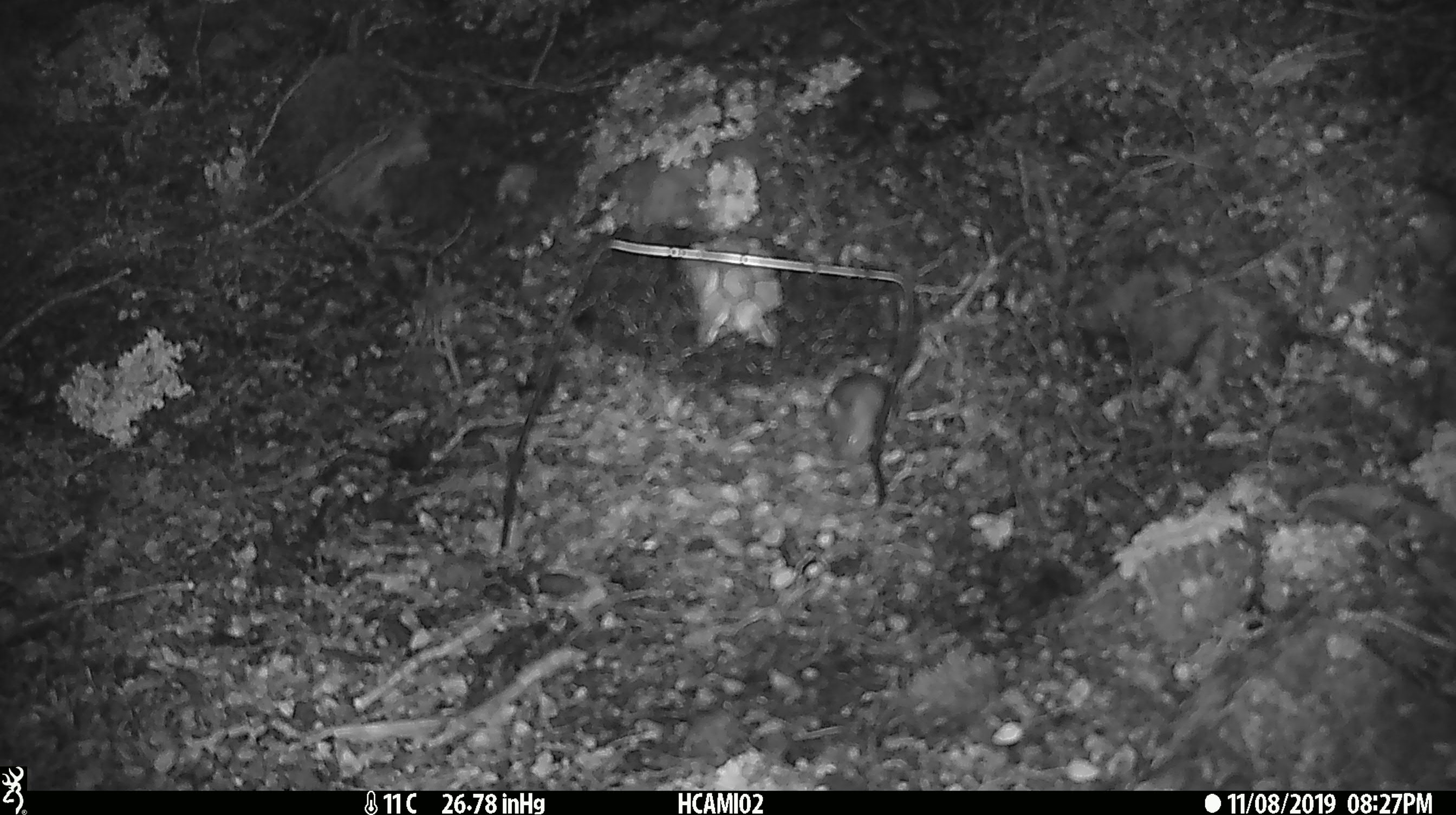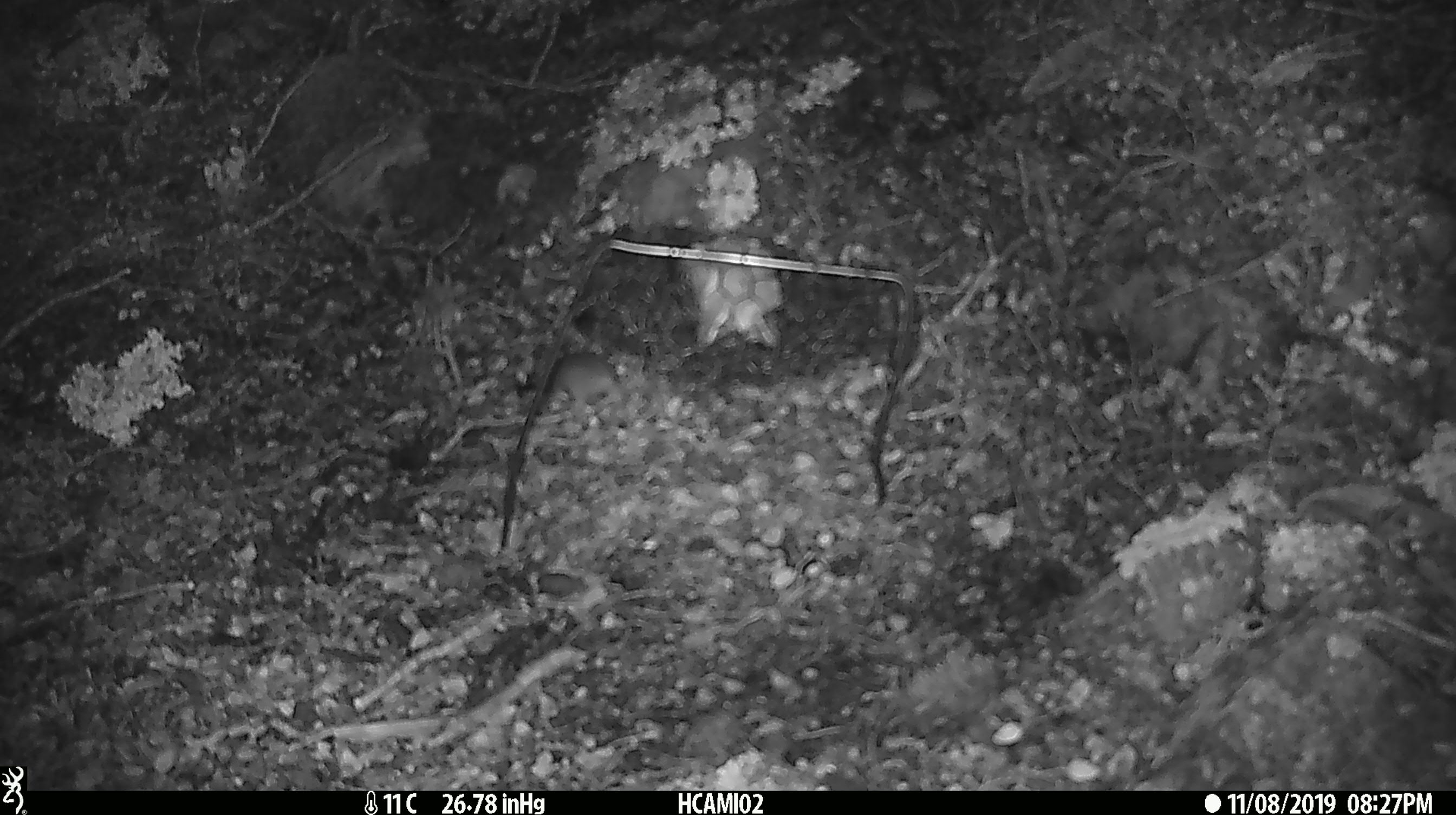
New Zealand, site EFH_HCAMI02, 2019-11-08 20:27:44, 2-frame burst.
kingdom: Animalia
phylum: Chordata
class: Mammalia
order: Rodentia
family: Muridae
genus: Mus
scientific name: Mus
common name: mouse